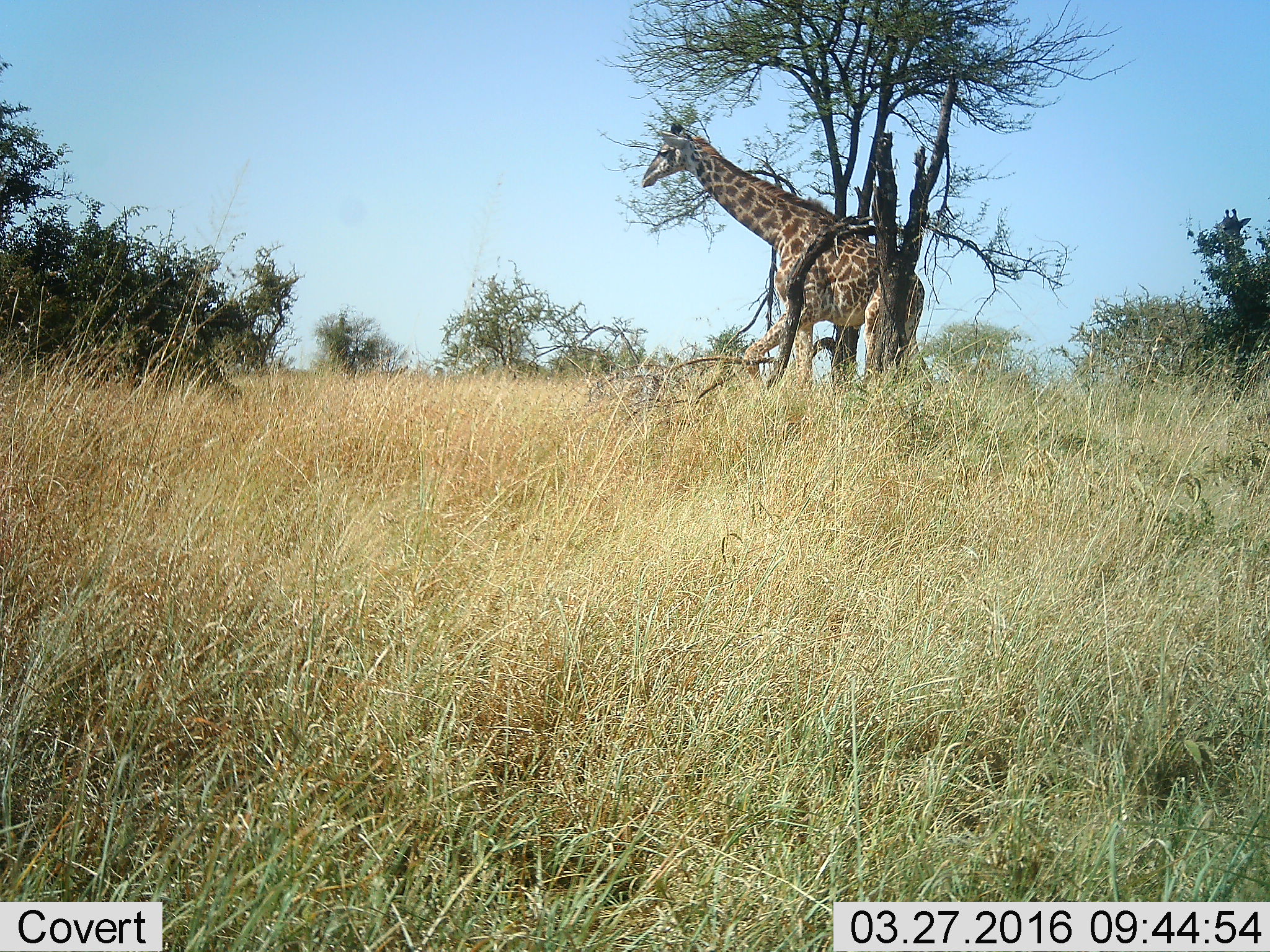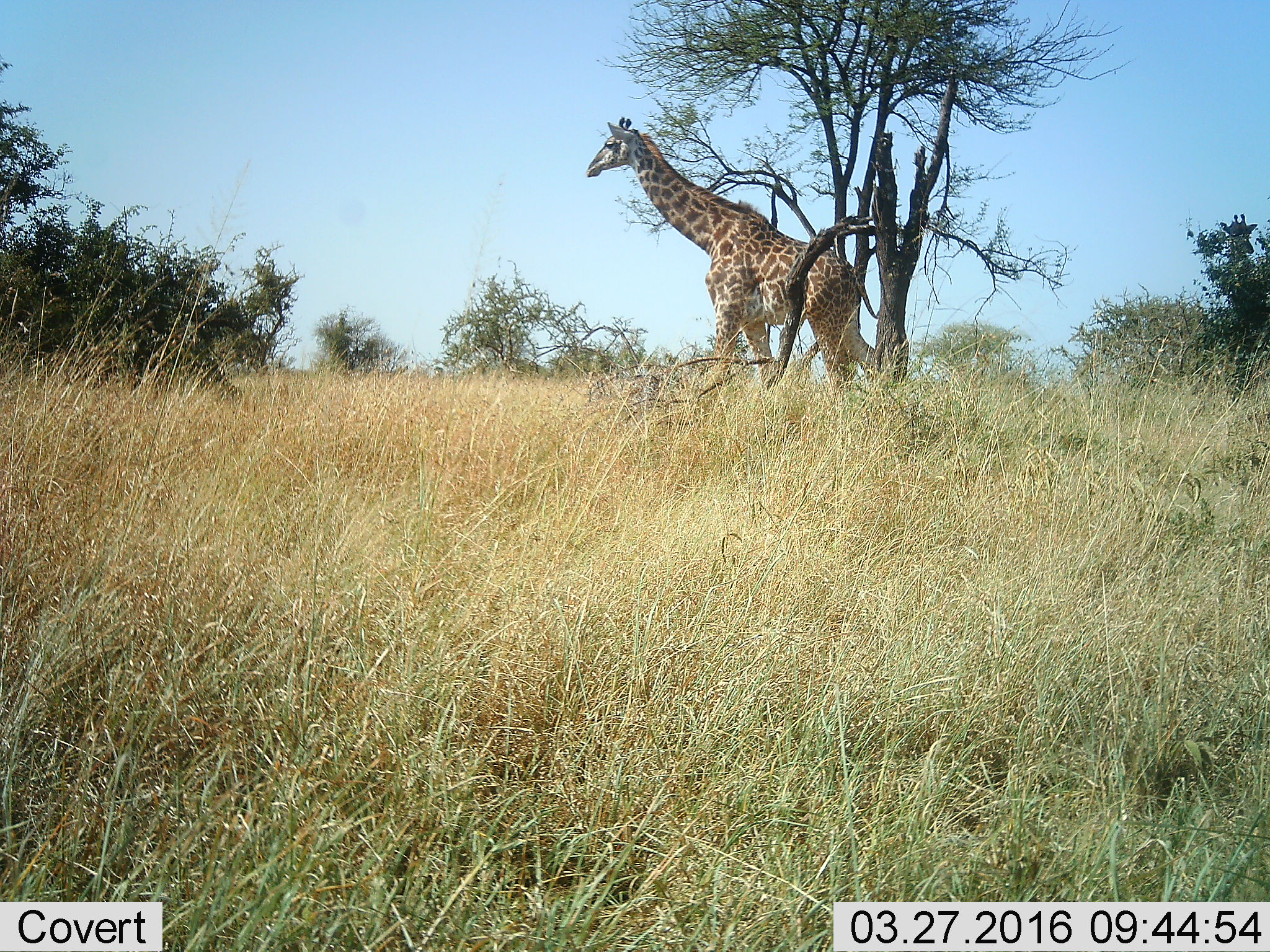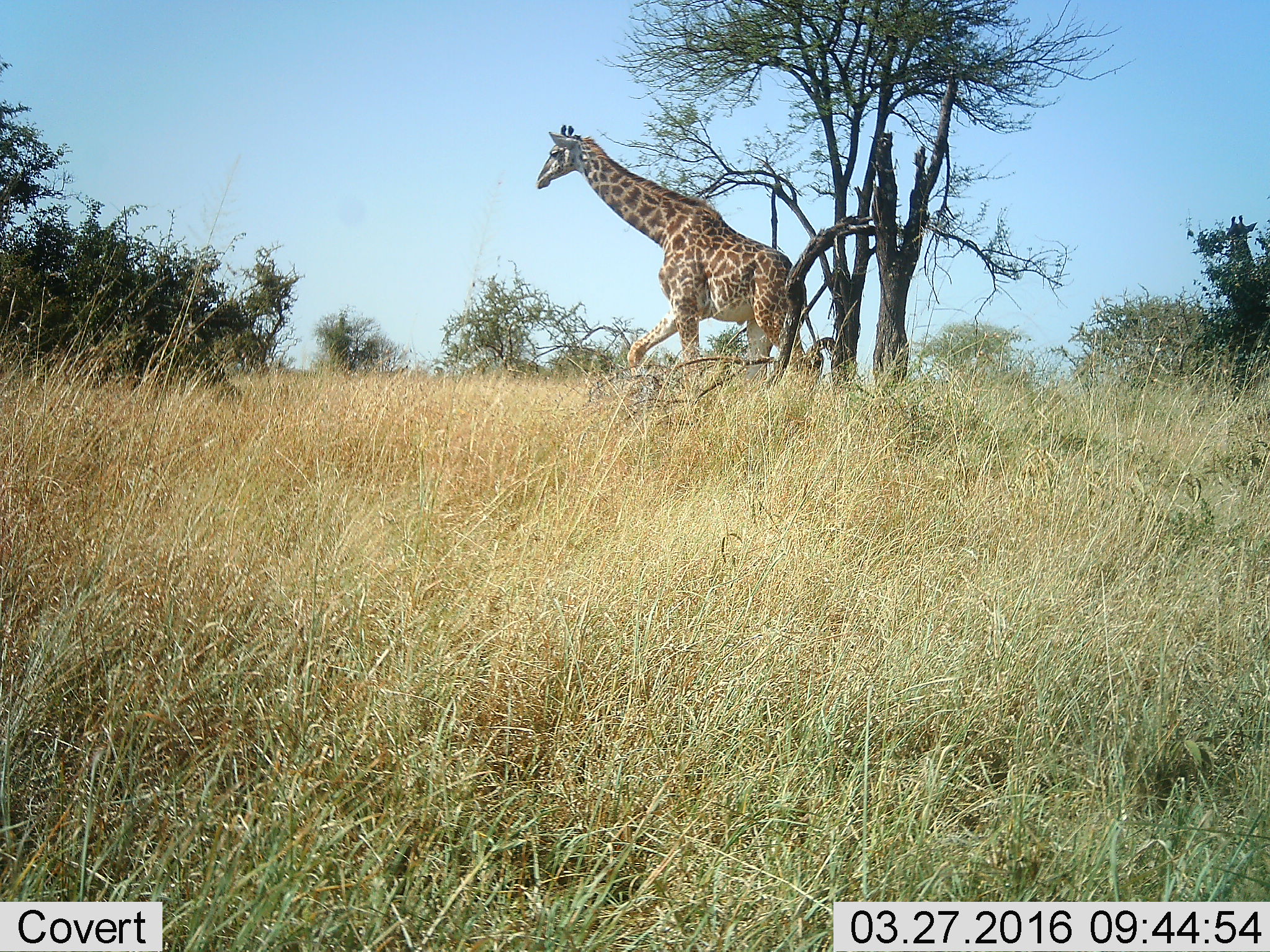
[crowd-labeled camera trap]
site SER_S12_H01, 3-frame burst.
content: unidentified animal